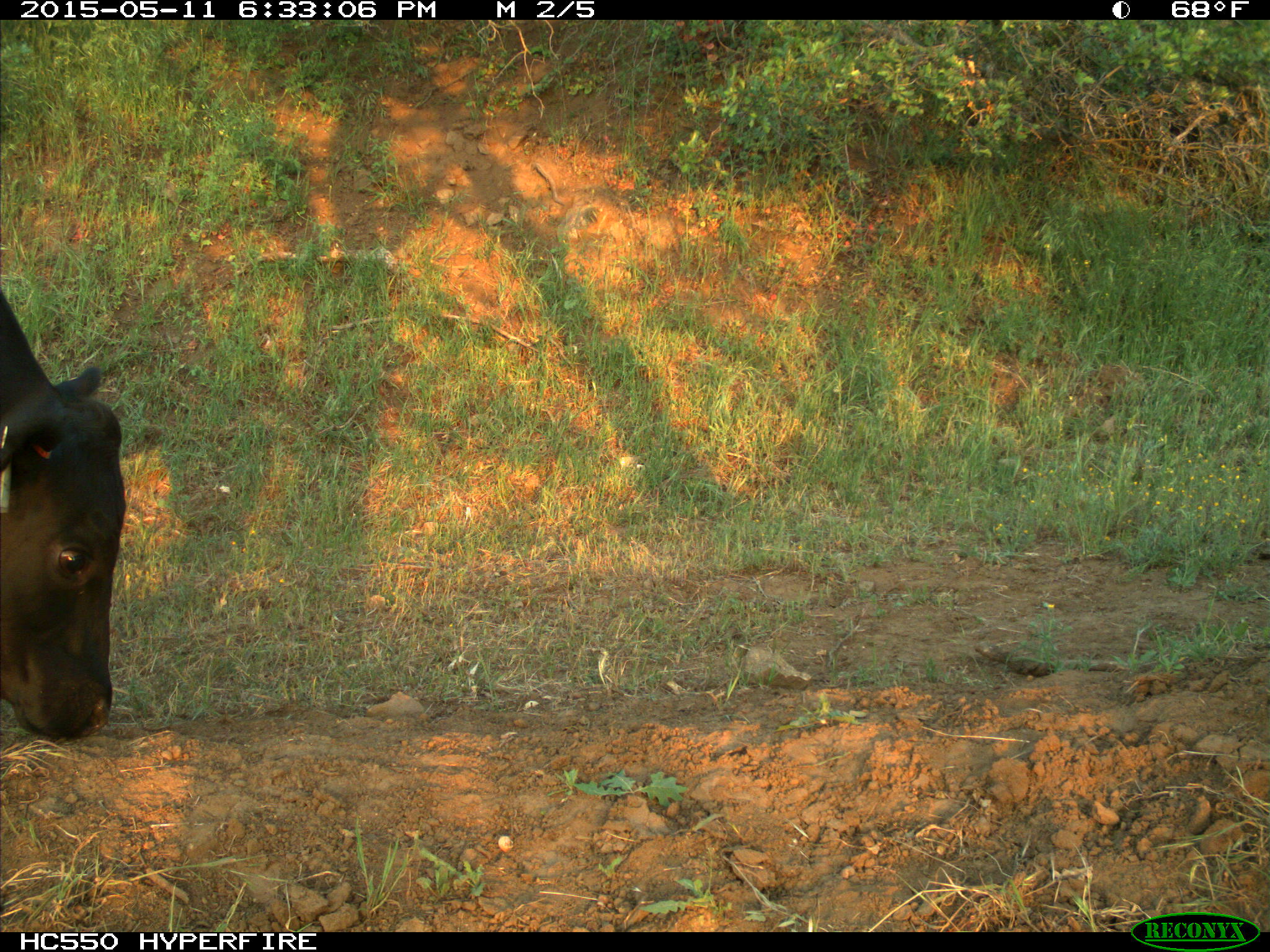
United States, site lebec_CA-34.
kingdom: Animalia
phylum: Chordata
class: Mammalia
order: Artiodactyla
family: Bovidae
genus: Bos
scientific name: Bos taurus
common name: domestic cow